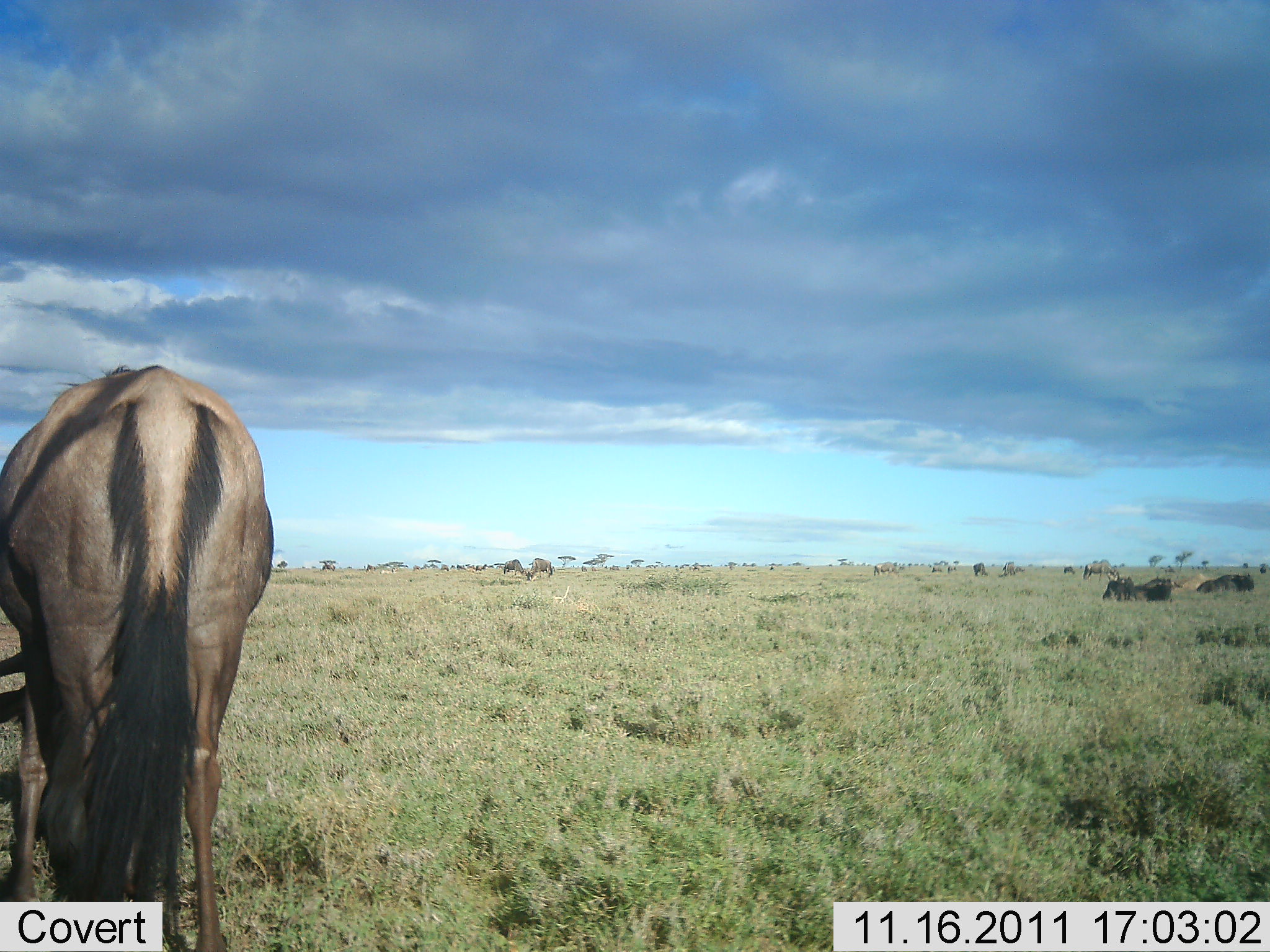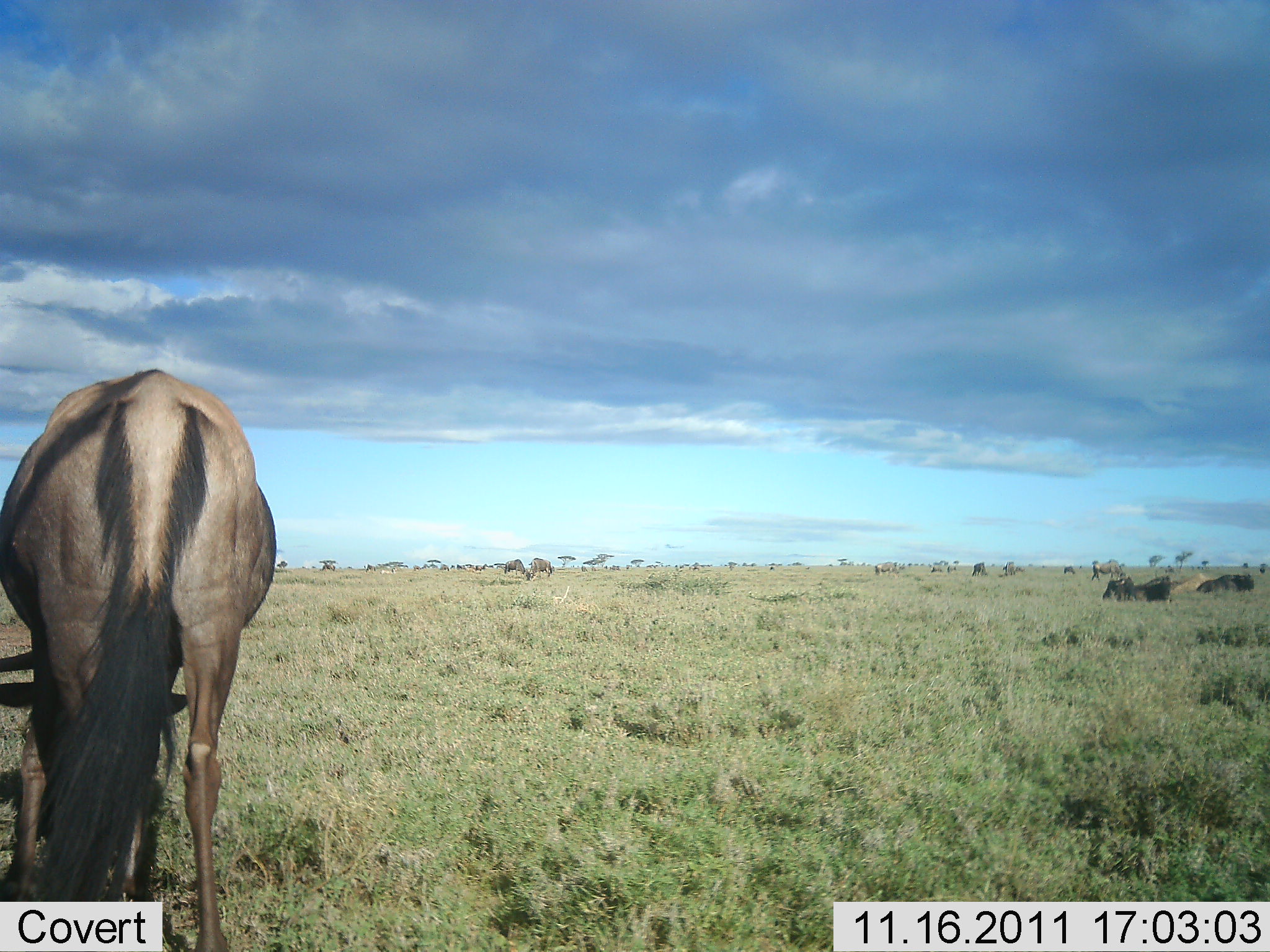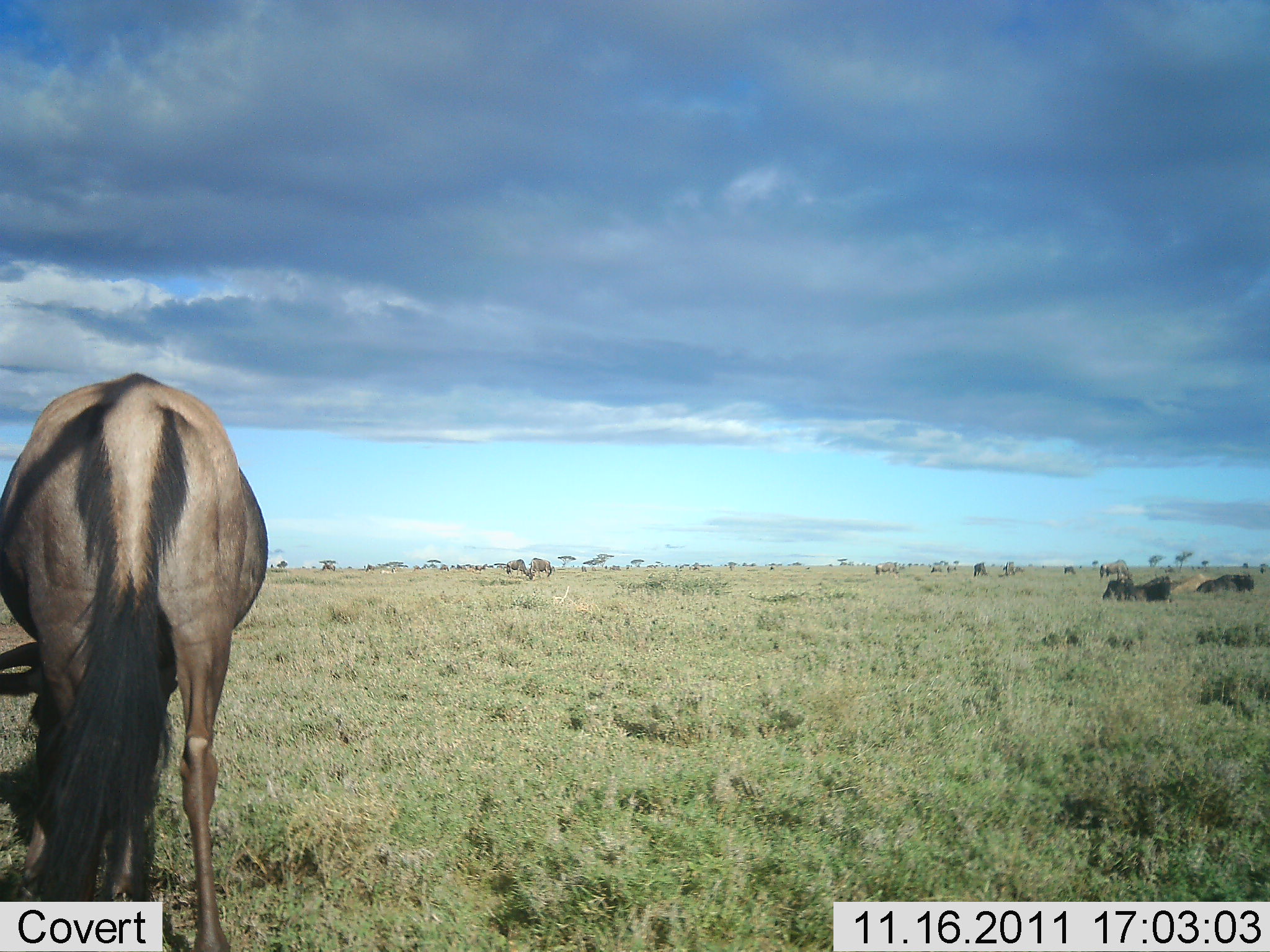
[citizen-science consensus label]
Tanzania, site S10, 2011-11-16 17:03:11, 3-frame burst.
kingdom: Animalia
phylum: Chordata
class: Mammalia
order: Artiodactyla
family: Bovidae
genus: Connochaetes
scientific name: Connochaetes taurinus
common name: blue wildebeest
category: wildebeest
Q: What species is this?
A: Wildebeest (blue wildebeest) (Connochaetes taurinus).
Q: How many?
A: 3.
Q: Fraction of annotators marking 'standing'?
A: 46%.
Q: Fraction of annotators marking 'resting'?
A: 23%.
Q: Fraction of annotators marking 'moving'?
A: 15%.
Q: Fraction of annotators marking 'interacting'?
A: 0%.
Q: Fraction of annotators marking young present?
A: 0%.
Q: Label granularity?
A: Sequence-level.